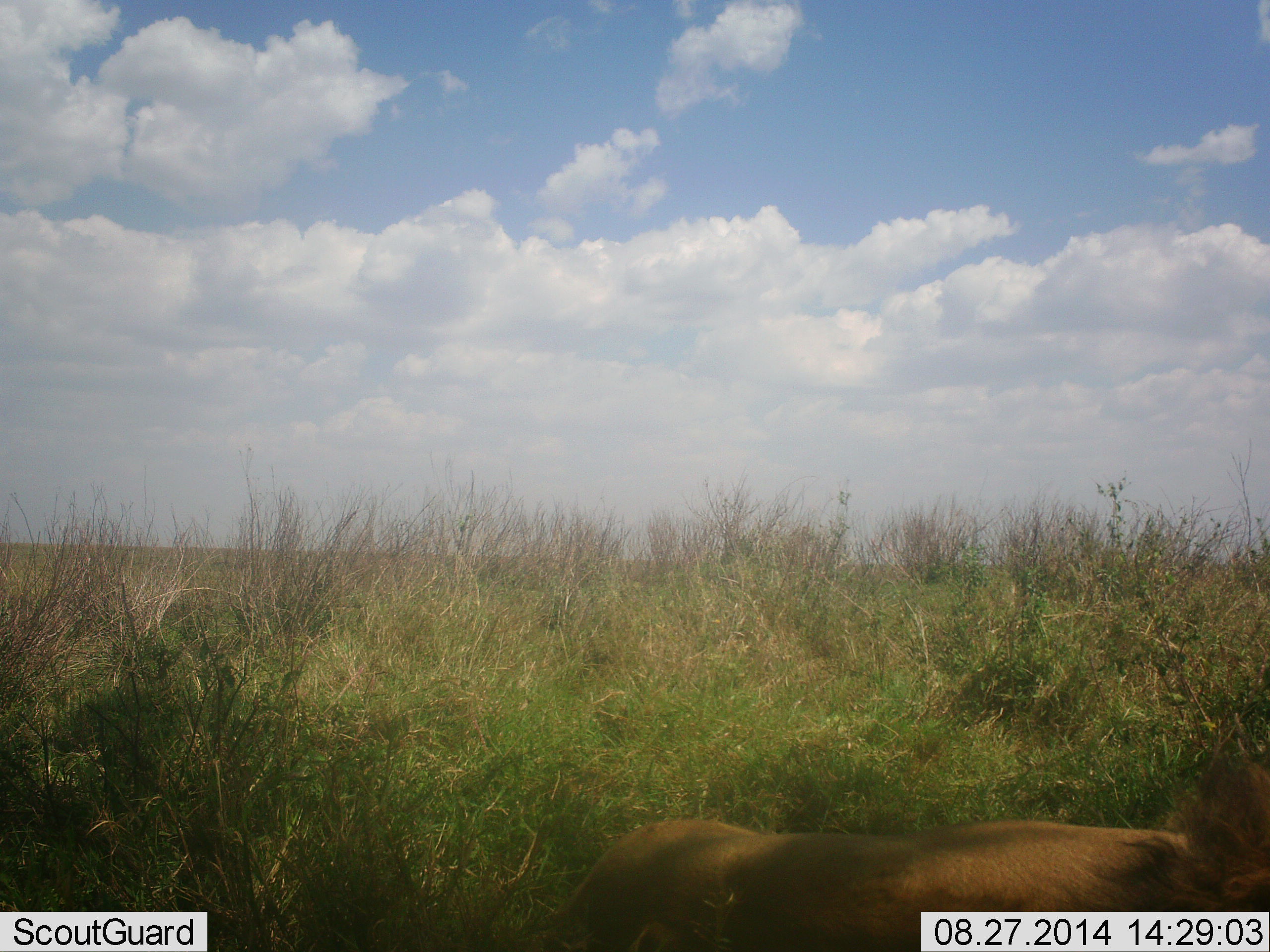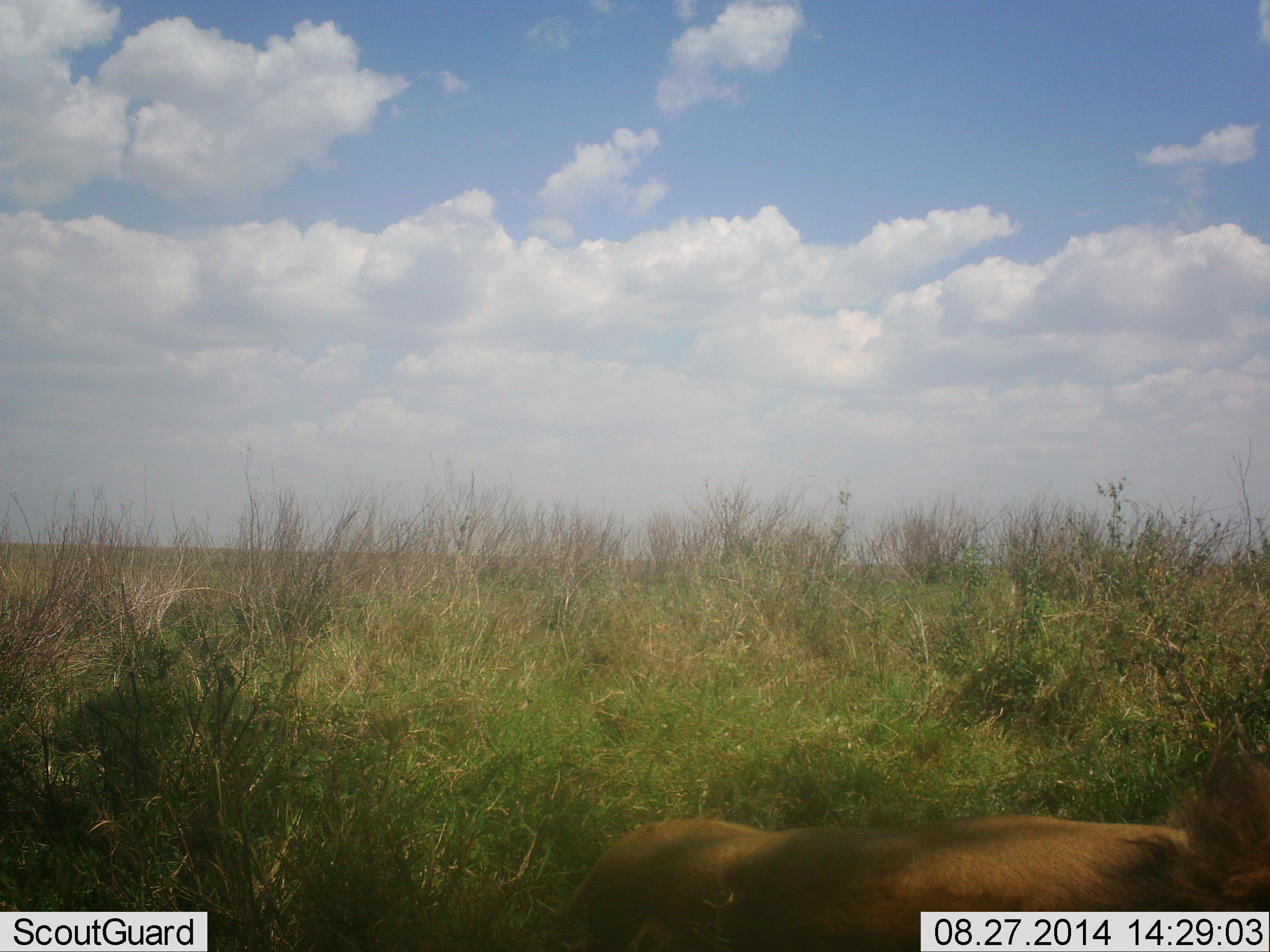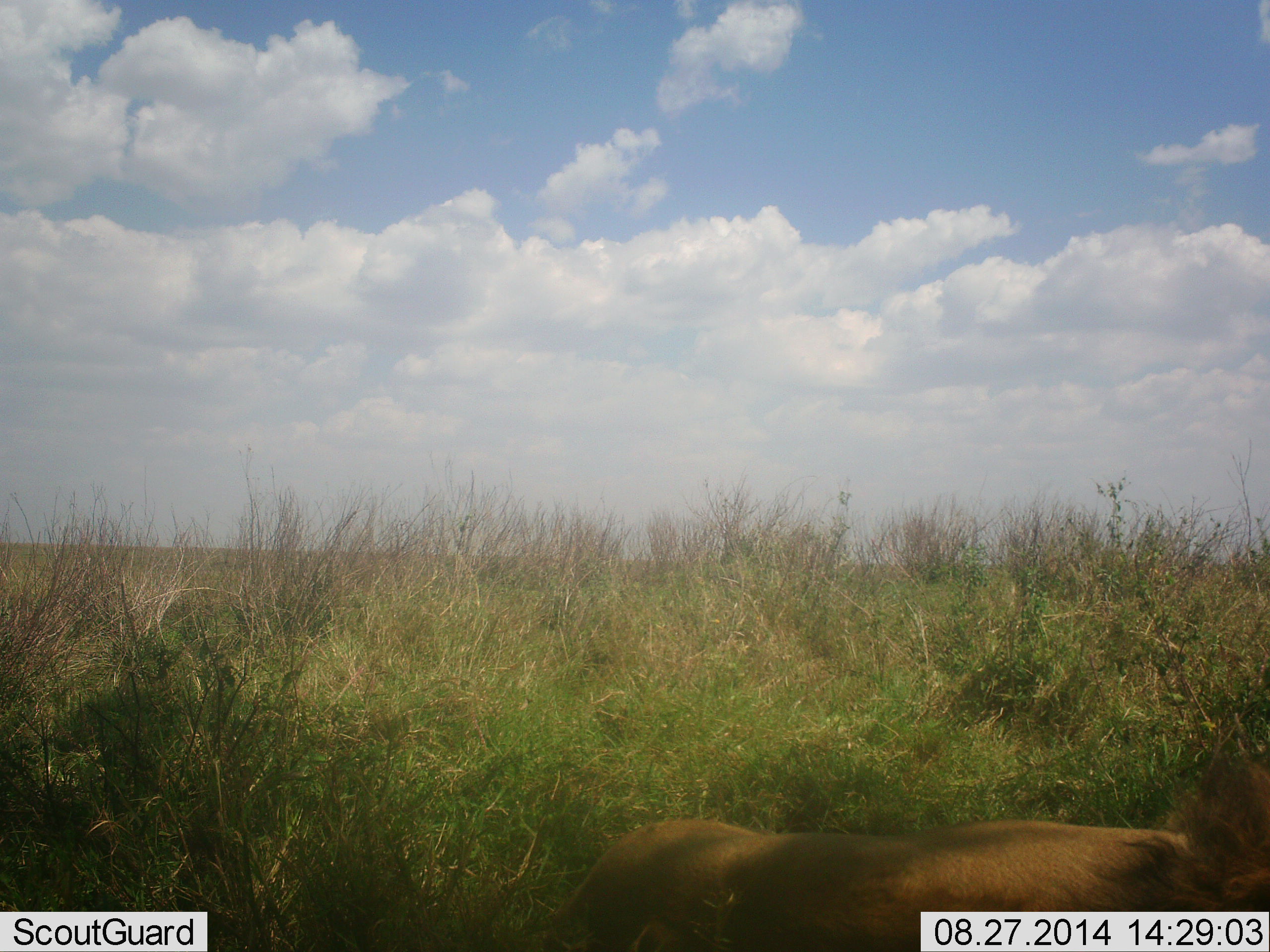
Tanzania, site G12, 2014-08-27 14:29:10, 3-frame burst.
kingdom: Animalia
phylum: Chordata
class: Mammalia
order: Carnivora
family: Felidae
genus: Panthera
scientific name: Panthera leo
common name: lion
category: lionmale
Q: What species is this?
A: Lionmale (lion) (Panthera leo).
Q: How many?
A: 1.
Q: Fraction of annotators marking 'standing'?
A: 10%.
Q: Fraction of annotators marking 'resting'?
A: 90%.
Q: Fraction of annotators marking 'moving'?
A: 0%.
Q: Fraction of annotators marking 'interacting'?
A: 0%.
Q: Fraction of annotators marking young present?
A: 0%.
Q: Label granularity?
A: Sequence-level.